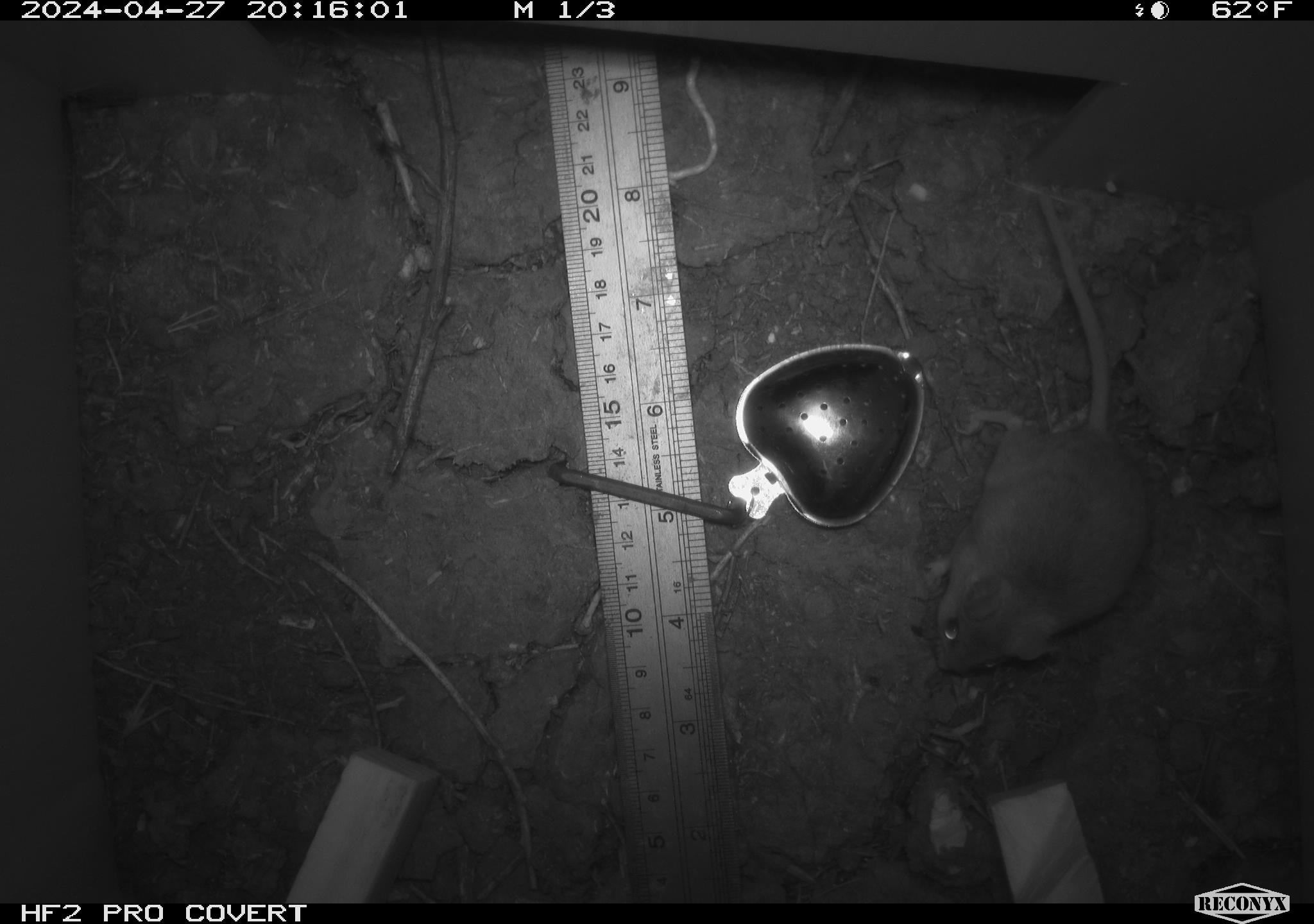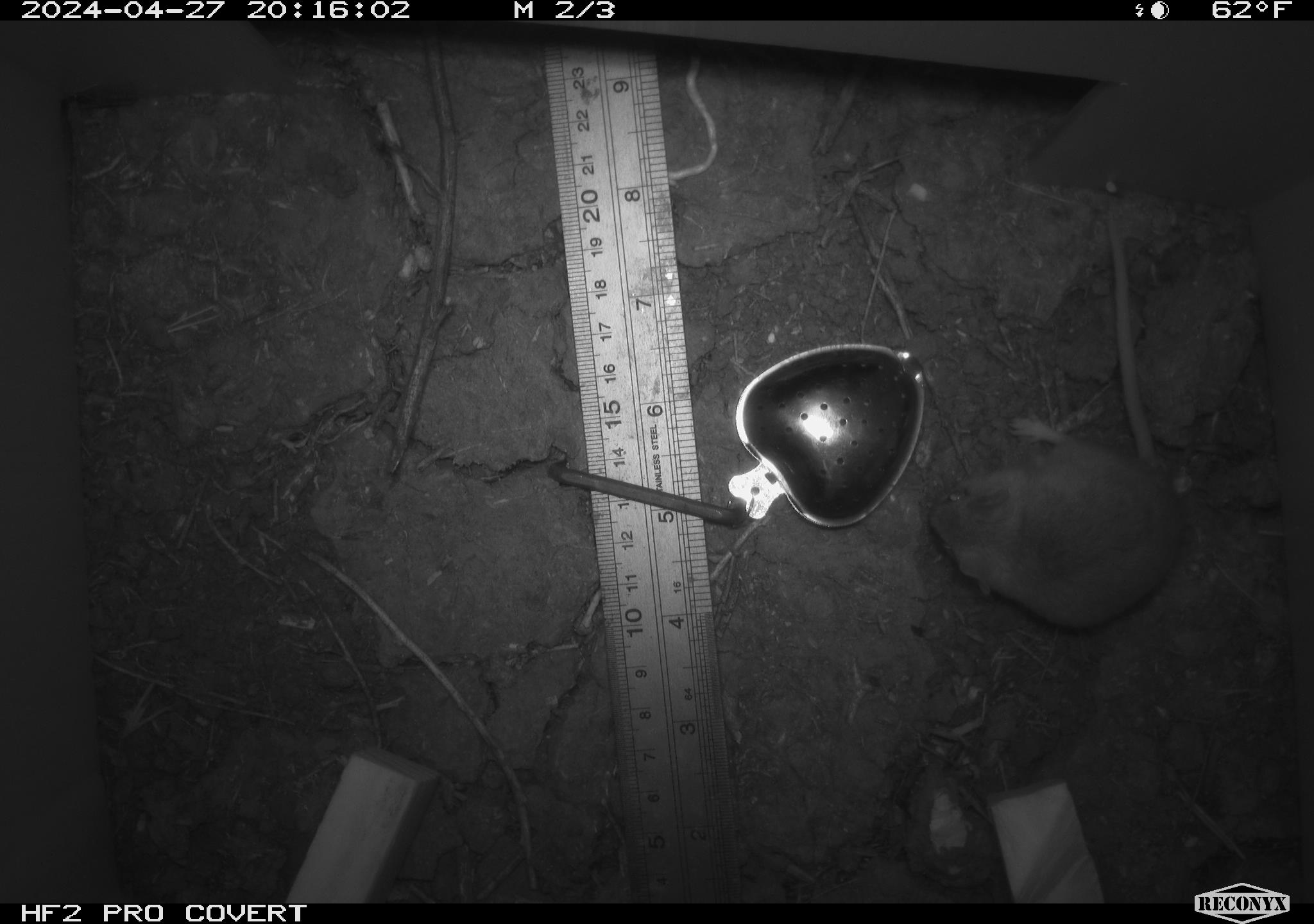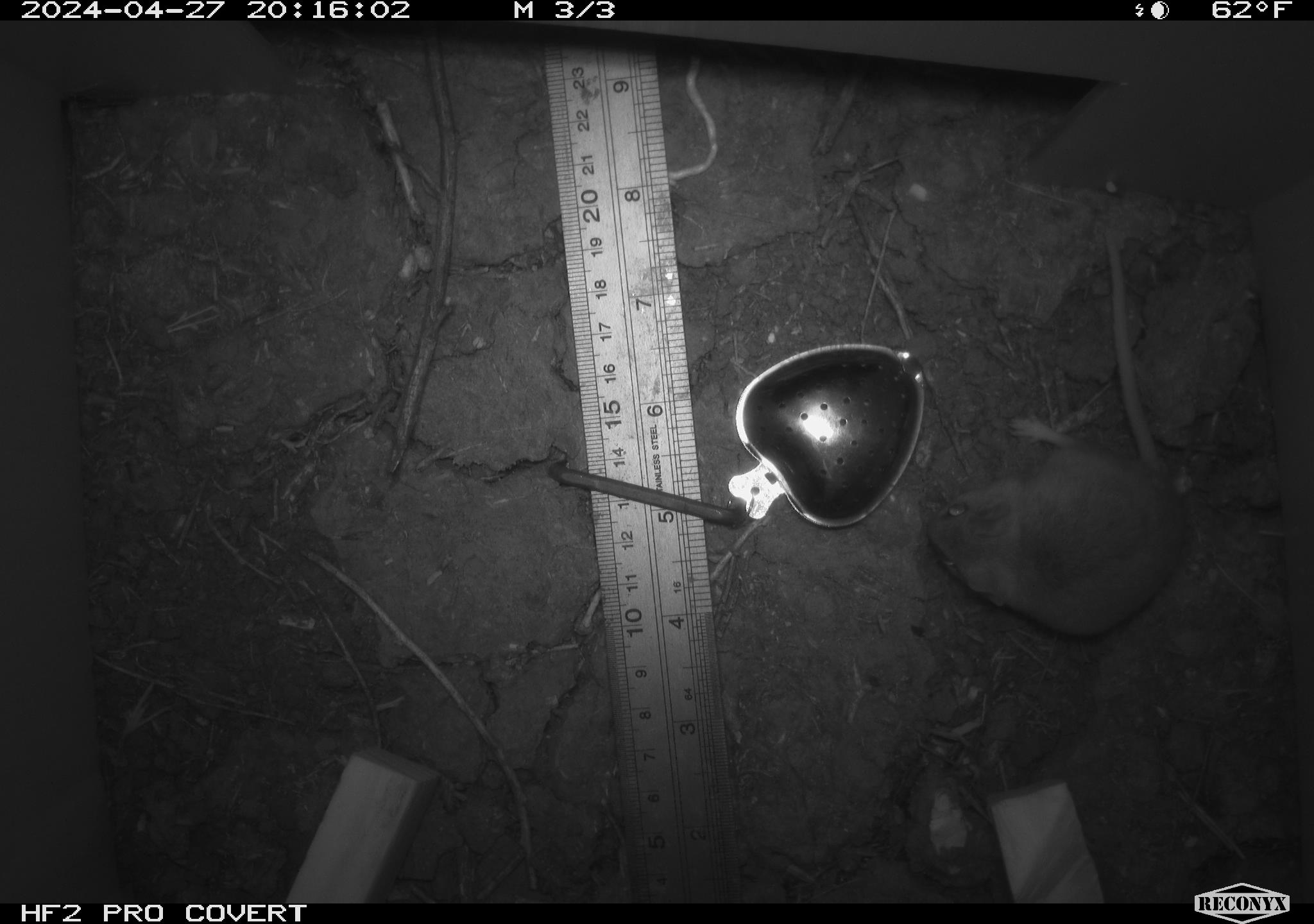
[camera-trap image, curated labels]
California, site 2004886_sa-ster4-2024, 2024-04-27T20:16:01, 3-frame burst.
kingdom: Animalia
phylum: Chordata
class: Mammalia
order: Rodentia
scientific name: Rodentia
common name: mouse species